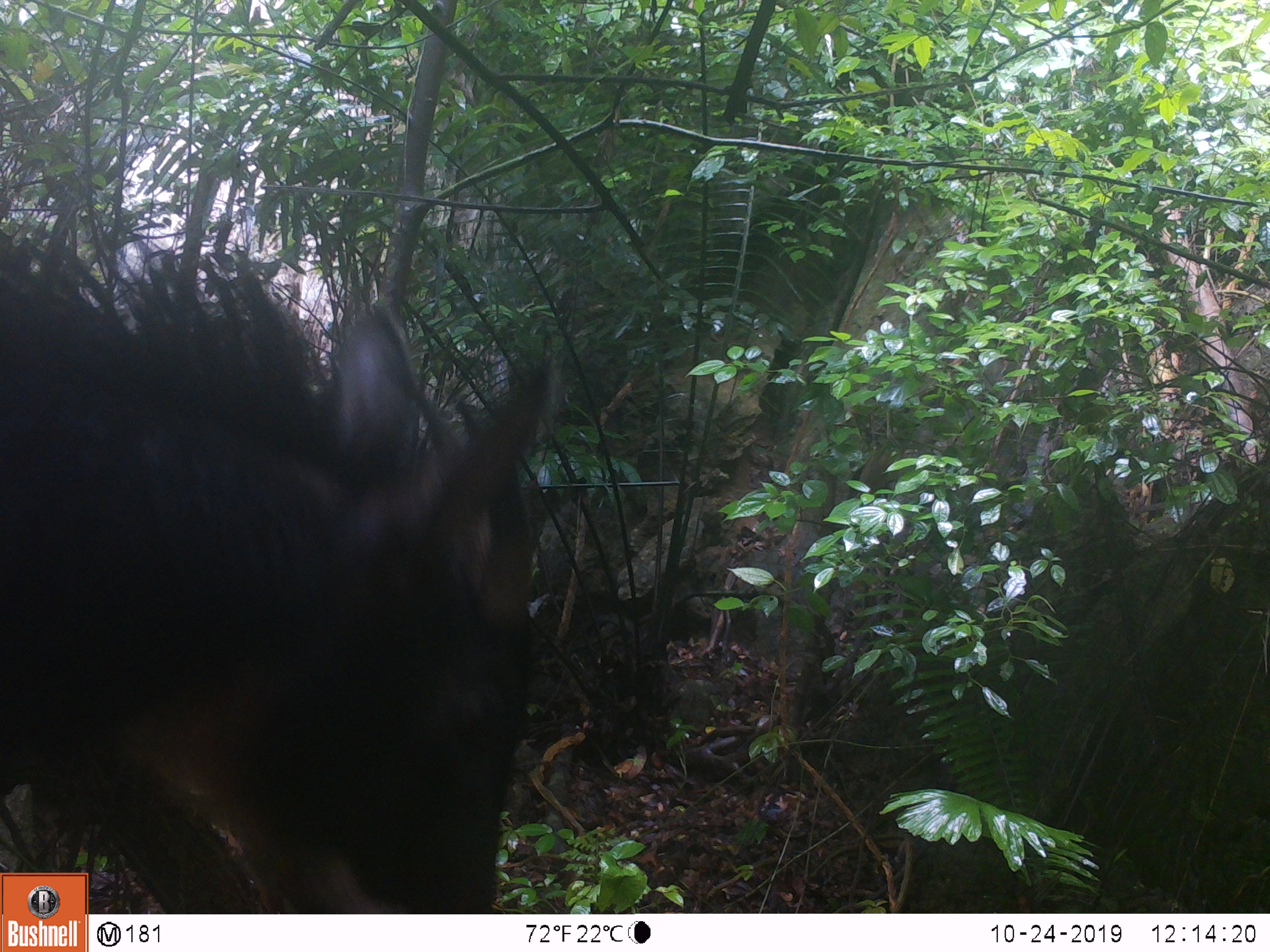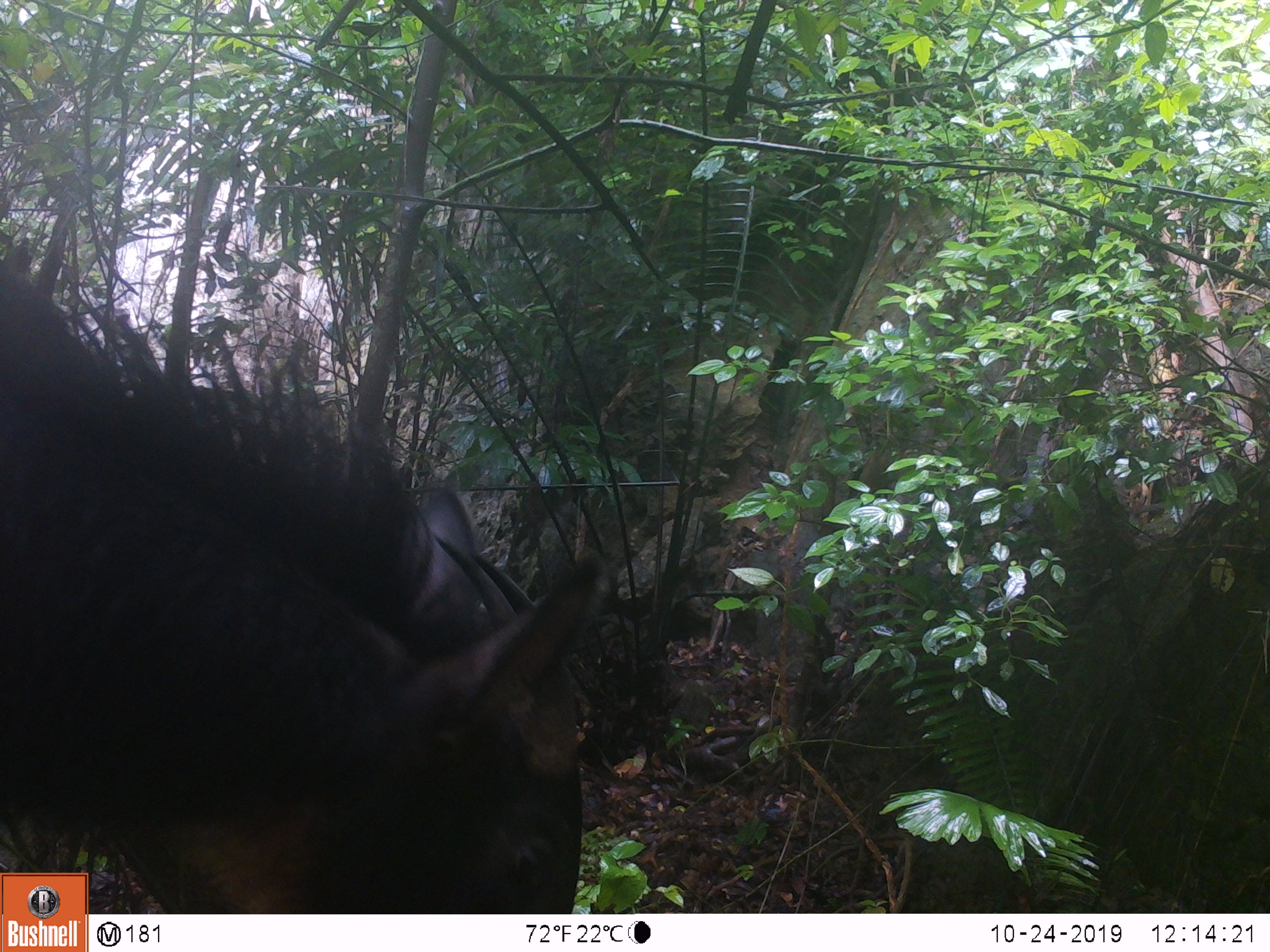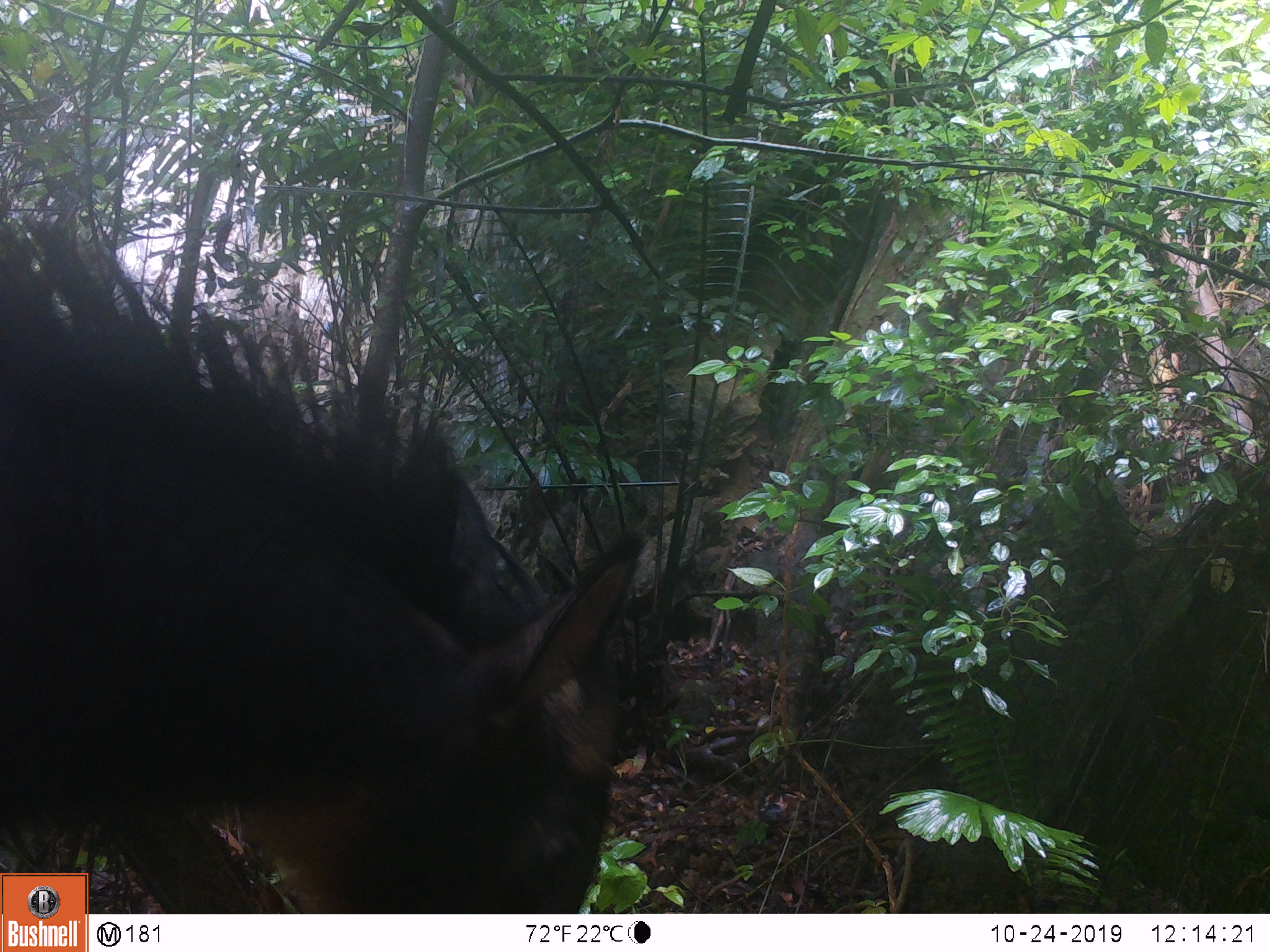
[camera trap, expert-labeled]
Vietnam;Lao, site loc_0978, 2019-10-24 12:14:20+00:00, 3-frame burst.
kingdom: Animalia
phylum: Chordata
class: Mammalia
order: Artiodactyla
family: Bovidae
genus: Capricornis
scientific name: Capricornis sumatraensis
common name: chinese serow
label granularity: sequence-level